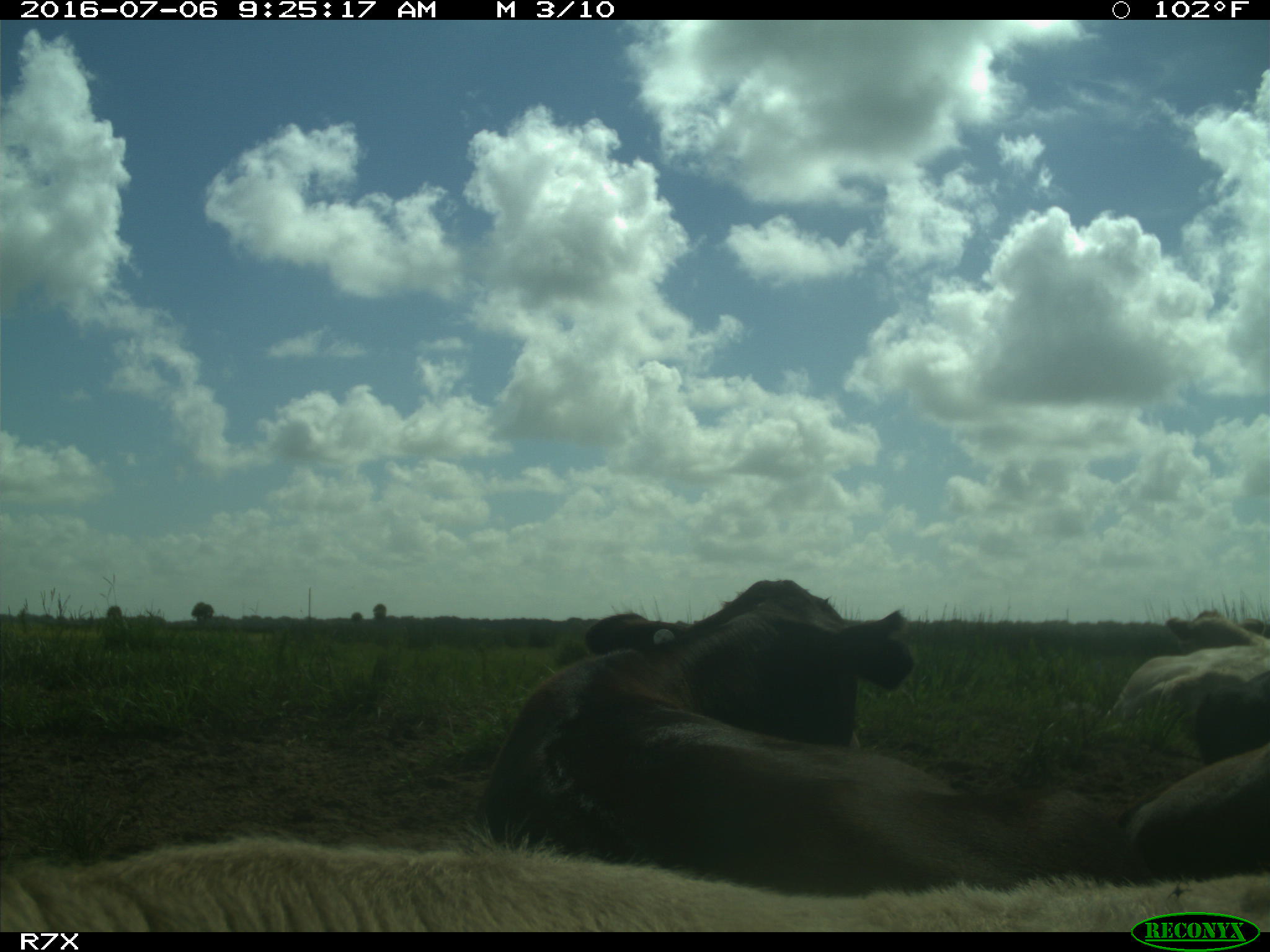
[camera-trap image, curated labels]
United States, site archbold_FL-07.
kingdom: Animalia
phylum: Chordata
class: Mammalia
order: Artiodactyla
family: Bovidae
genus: Bos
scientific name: Bos taurus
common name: domestic cow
Bos taurus (domestic cow).